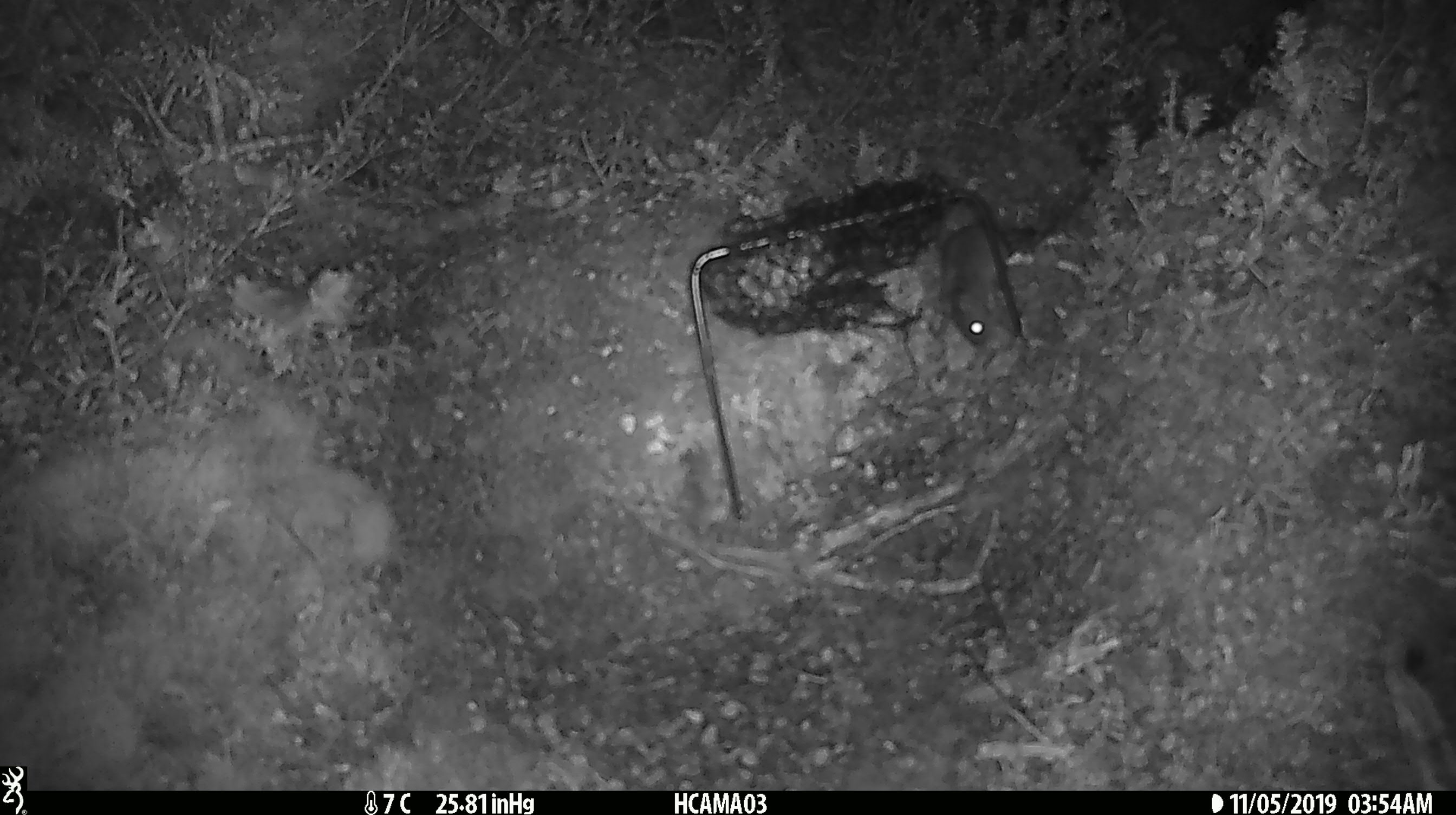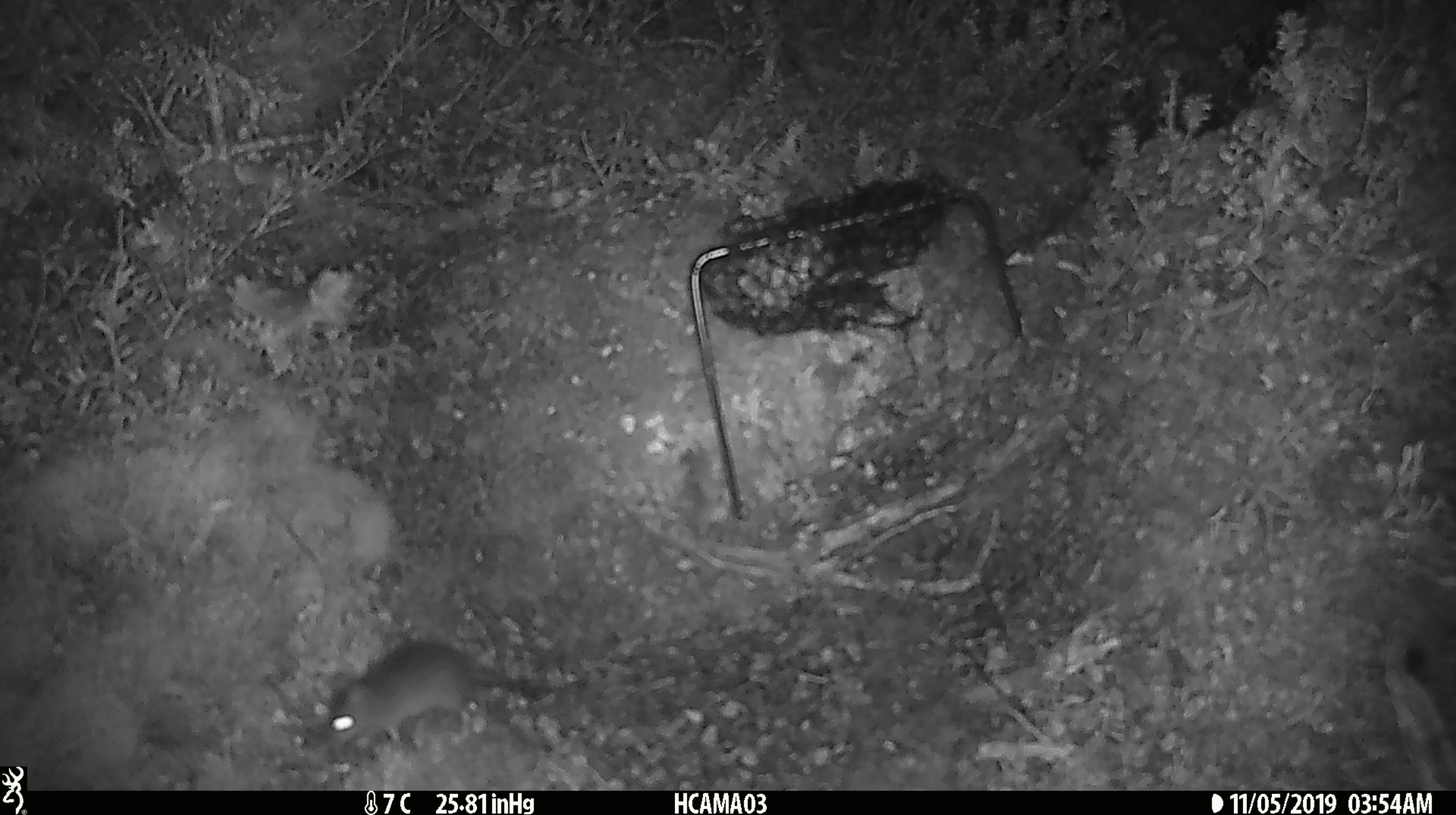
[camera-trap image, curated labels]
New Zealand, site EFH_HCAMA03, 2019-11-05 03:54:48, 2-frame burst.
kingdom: Animalia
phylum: Chordata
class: Mammalia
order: Rodentia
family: Muridae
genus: Mus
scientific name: Mus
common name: mouse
Mouse (Mus).